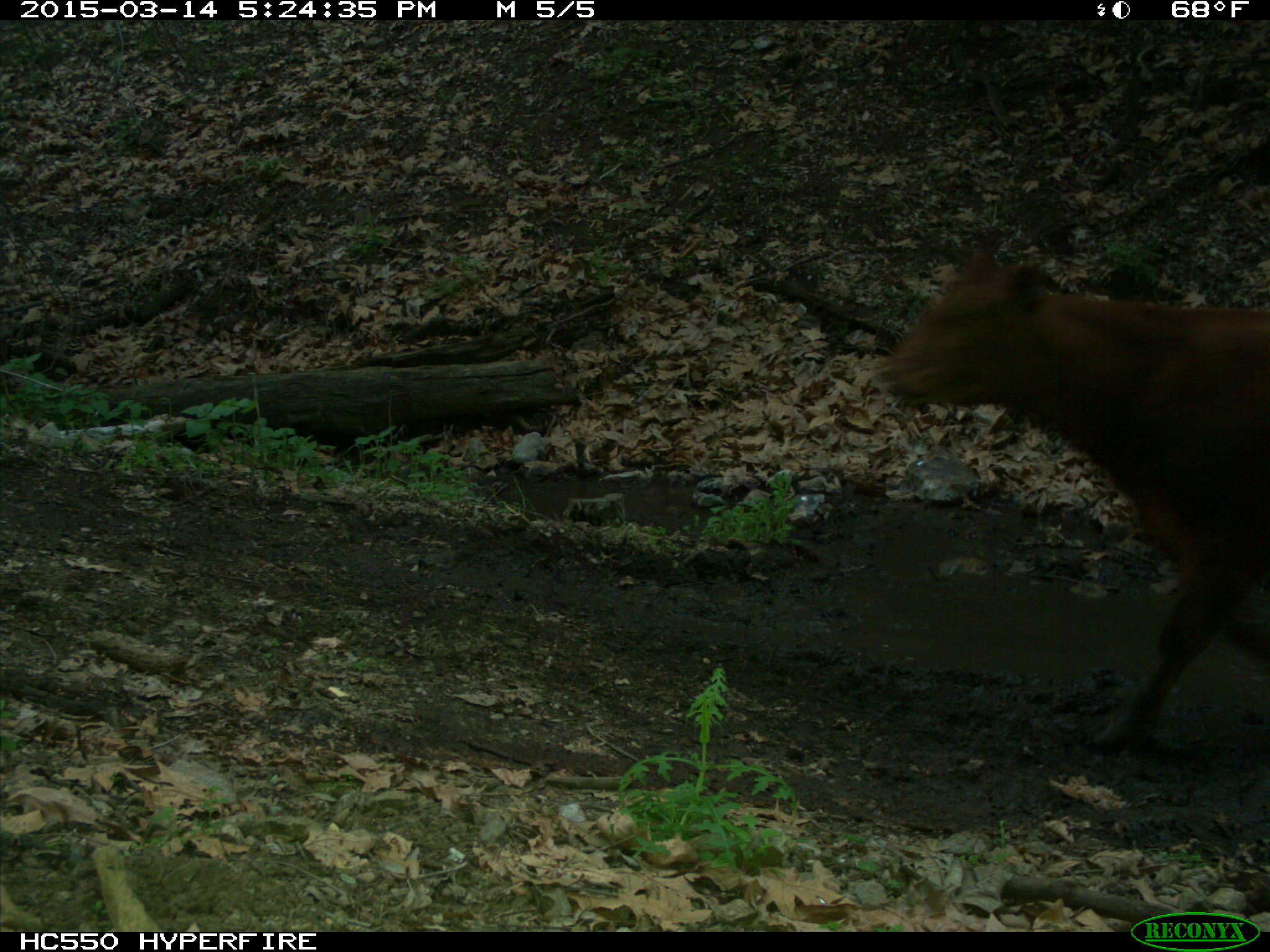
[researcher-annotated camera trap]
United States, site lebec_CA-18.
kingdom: Animalia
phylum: Chordata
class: Mammalia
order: Artiodactyla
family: Bovidae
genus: Bos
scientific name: Bos taurus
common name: domestic cow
Bos taurus (domestic cow).